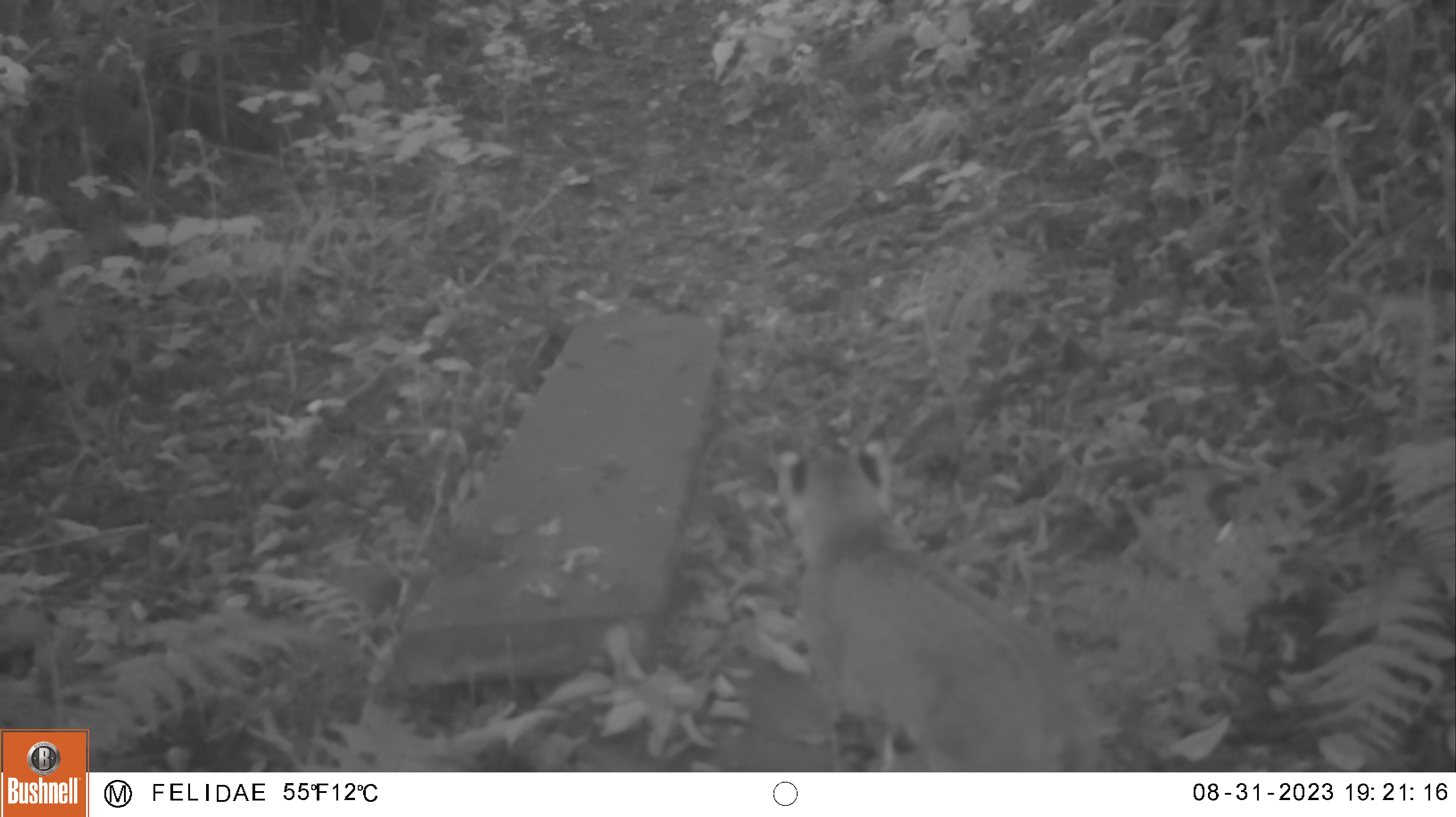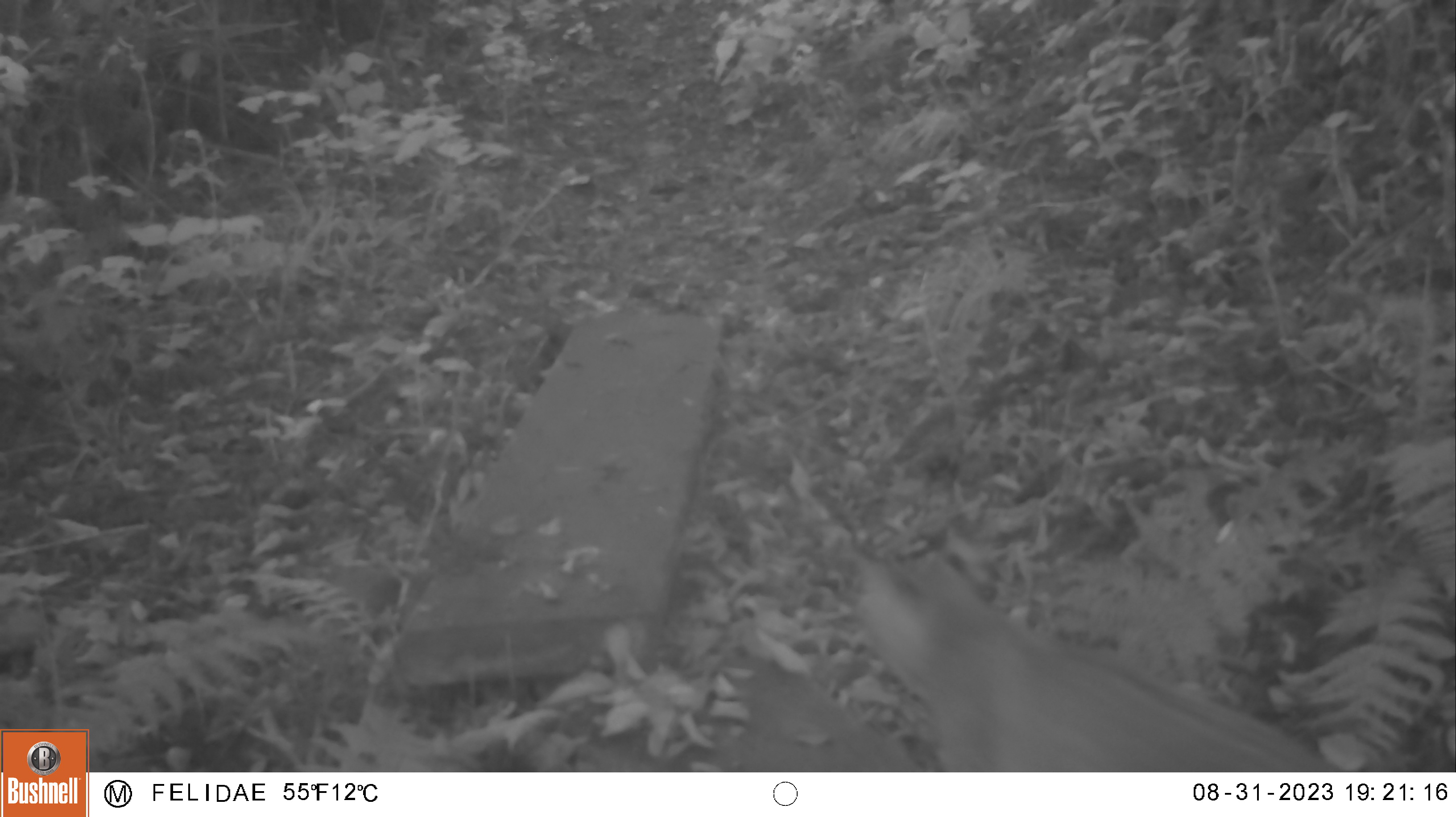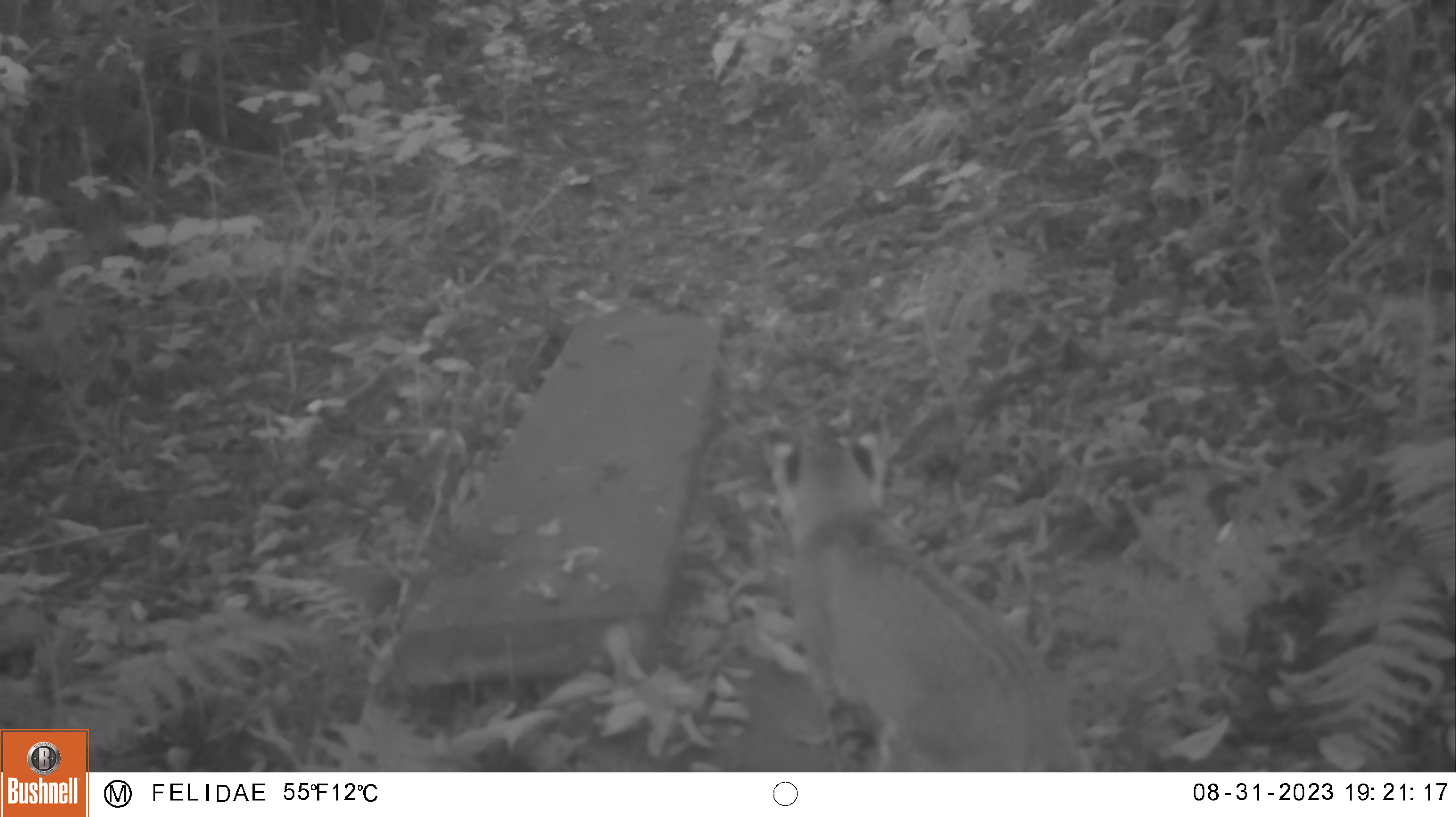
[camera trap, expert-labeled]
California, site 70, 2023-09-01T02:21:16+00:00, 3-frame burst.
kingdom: Animalia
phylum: Chordata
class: Mammalia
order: Carnivora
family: Felidae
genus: Lynx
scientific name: Lynx rufus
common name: bobcat